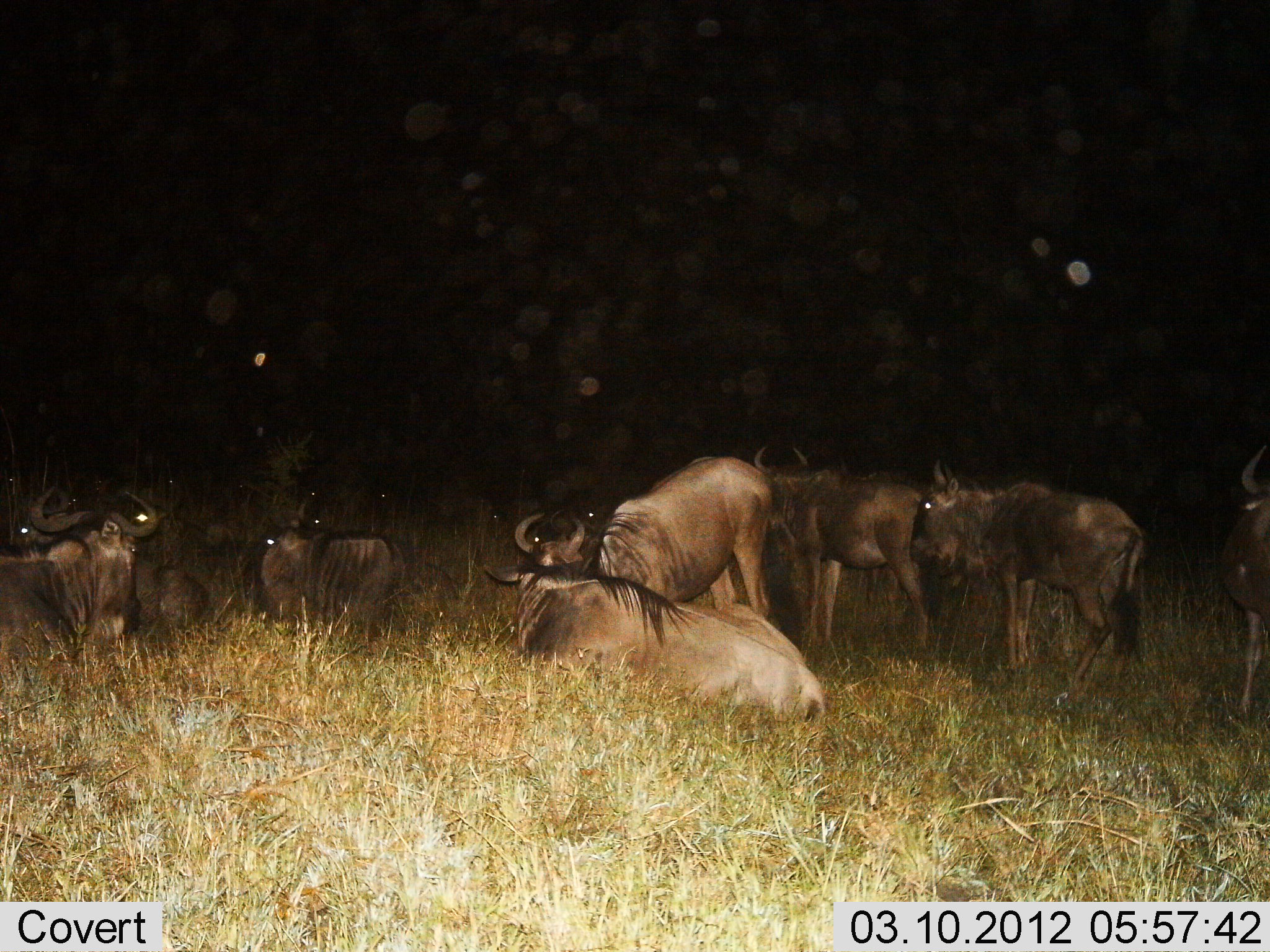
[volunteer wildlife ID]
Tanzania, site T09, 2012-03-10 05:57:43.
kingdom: Animalia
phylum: Chordata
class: Mammalia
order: Artiodactyla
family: Bovidae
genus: Connochaetes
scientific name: Connochaetes taurinus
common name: blue wildebeest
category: wildebeest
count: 8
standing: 59%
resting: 91%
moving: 0%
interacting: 5%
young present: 0%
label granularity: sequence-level